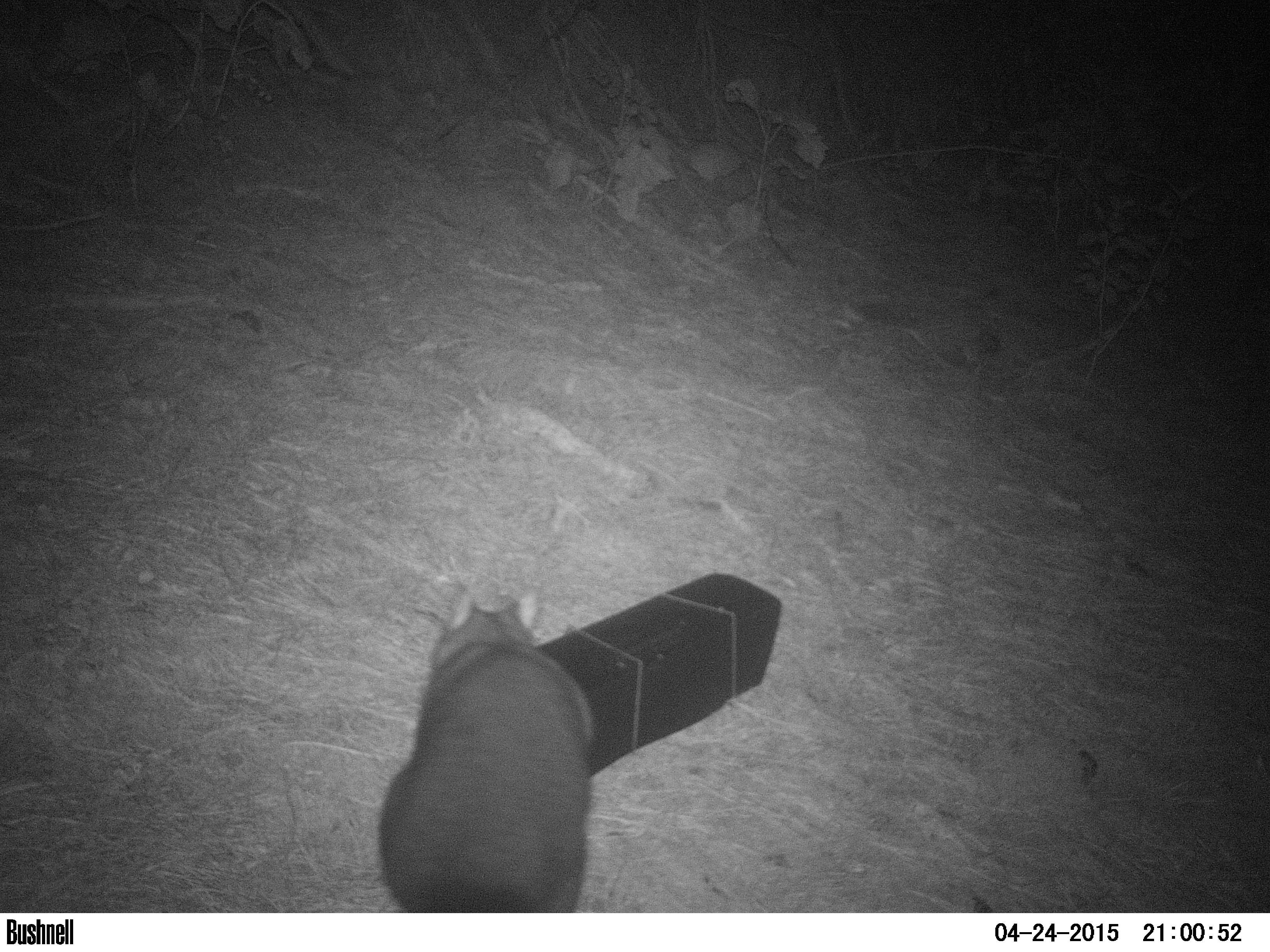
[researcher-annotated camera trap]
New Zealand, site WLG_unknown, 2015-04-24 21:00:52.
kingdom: Animalia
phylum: Chordata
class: Mammalia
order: Diprotodontia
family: Phalangeridae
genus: Trichosurus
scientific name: Trichosurus vulpecula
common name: common brushtail possum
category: possum